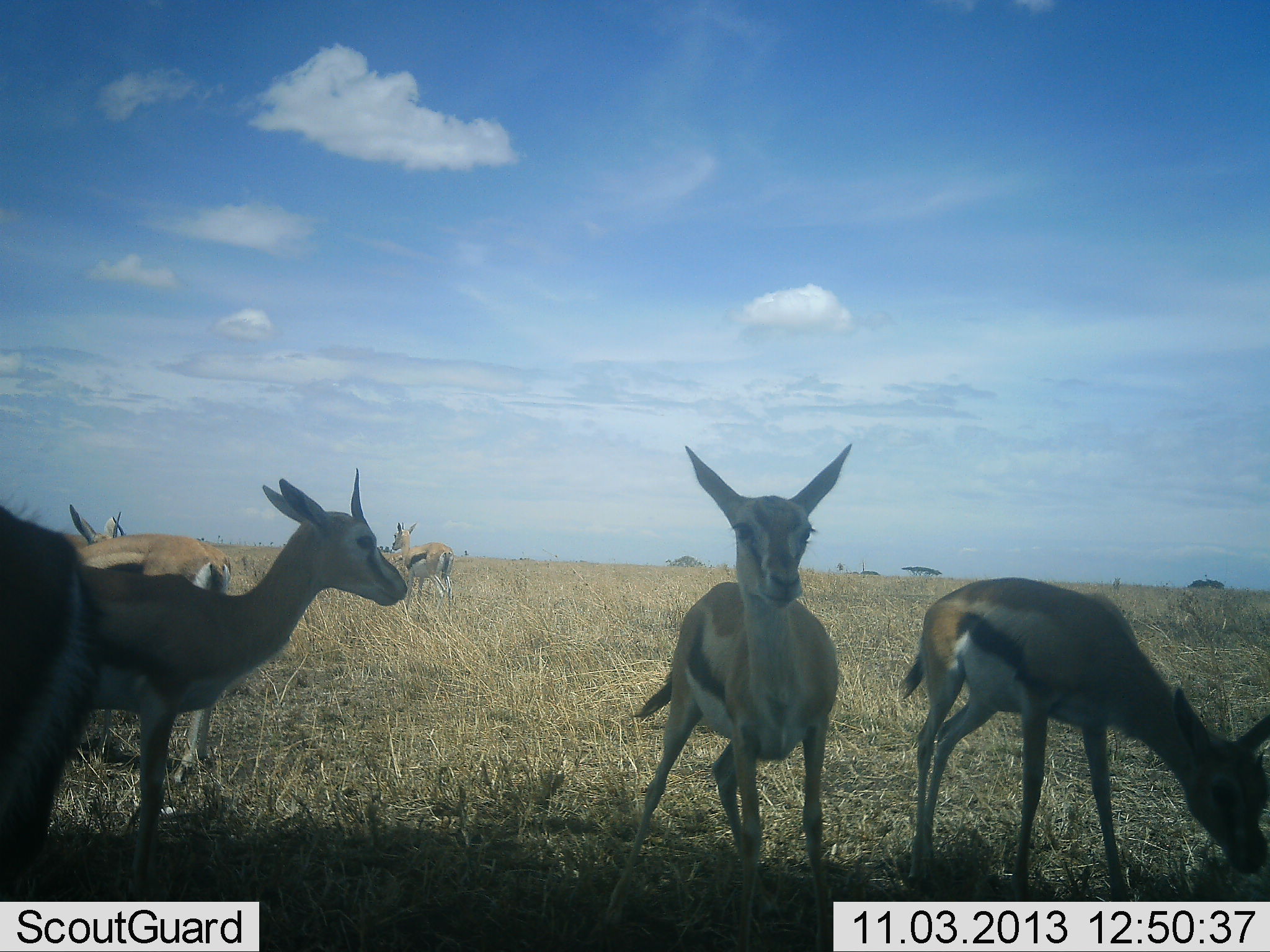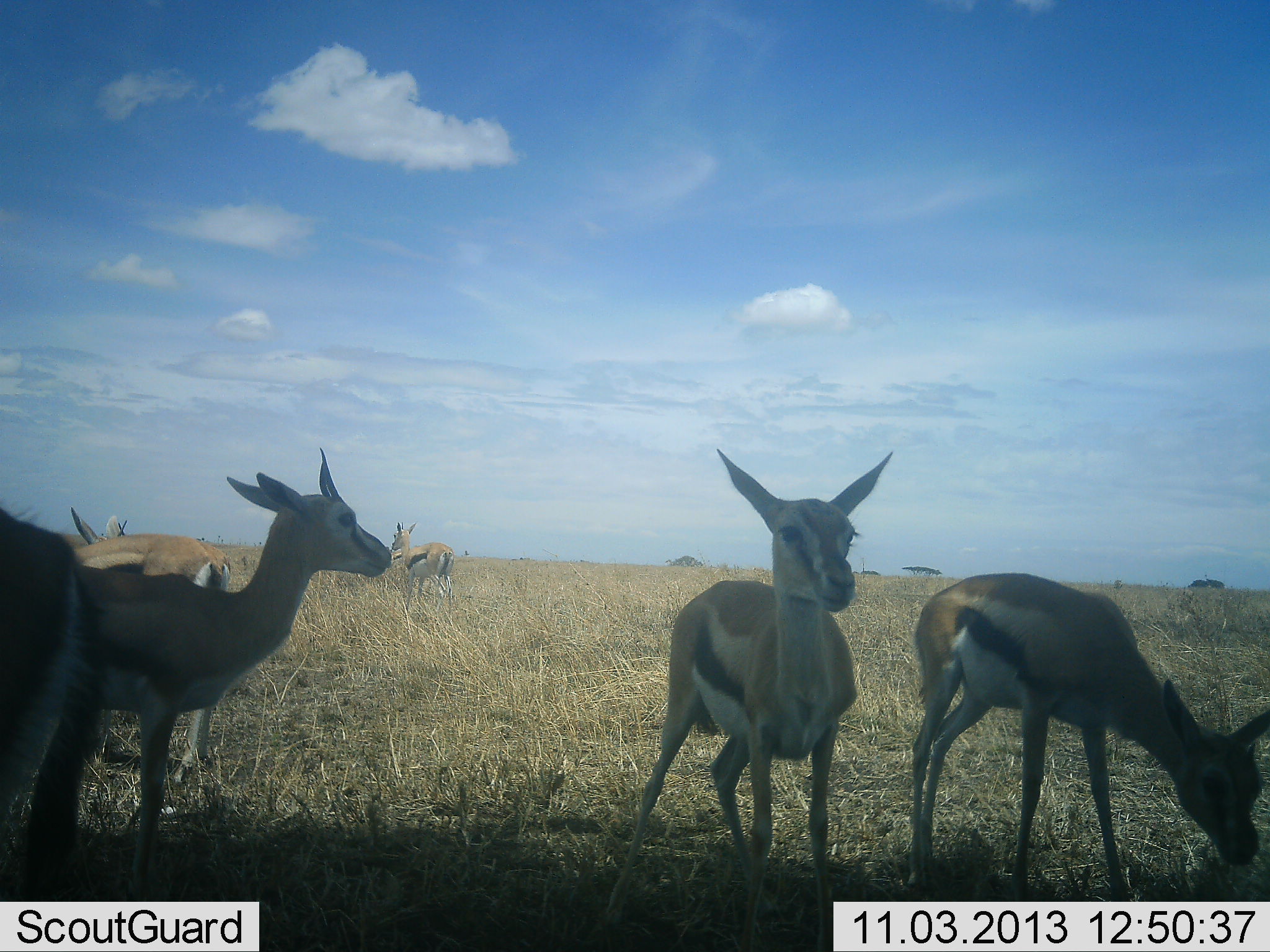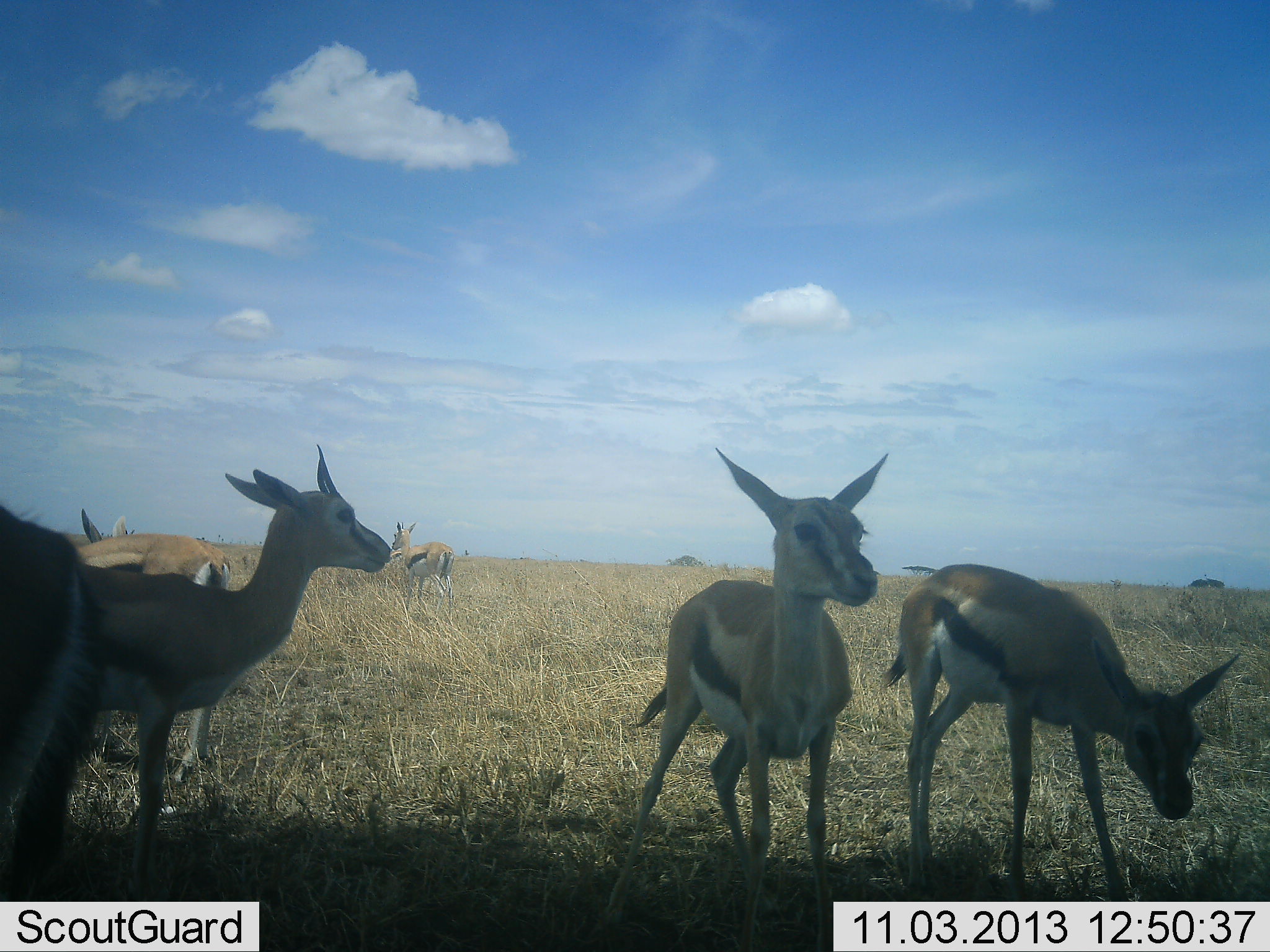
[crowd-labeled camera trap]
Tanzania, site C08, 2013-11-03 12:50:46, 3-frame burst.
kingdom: Animalia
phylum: Chordata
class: Mammalia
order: Artiodactyla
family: Bovidae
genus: Eudorcas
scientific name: Eudorcas thomsonii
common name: thomson's gazelle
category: gazellethomsons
Gazellethomsons (thomson's gazelle) (Eudorcas thomsonii), count 6. Behavior (volunteer vote fractions): standing 100%, resting 0%, moving 10%, interacting 0%. Young present (vote fraction): 10%. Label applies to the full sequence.